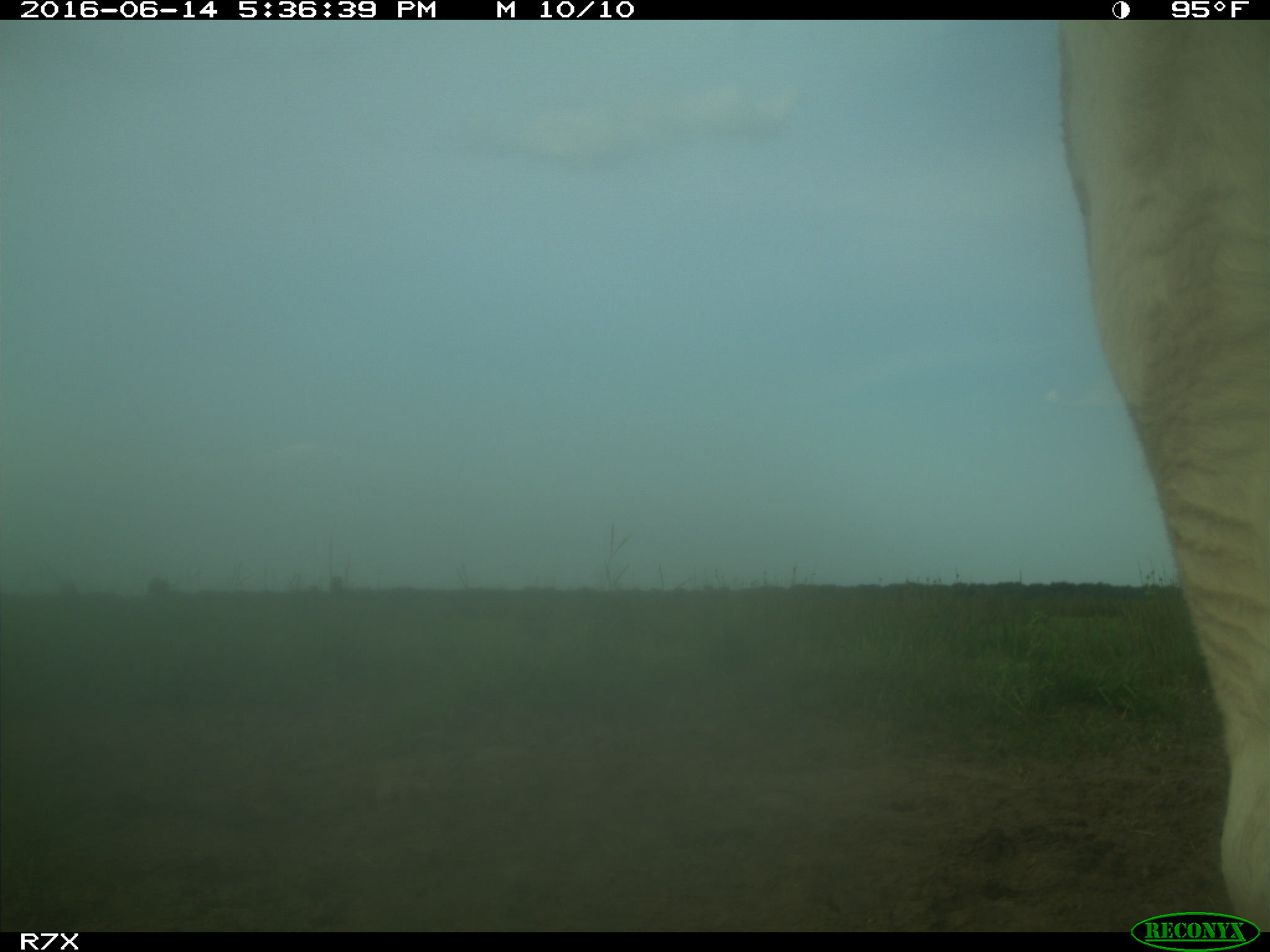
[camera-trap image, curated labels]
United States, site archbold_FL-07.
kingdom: Animalia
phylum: Chordata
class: Mammalia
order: Artiodactyla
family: Bovidae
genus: Bos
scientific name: Bos taurus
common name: domestic cow